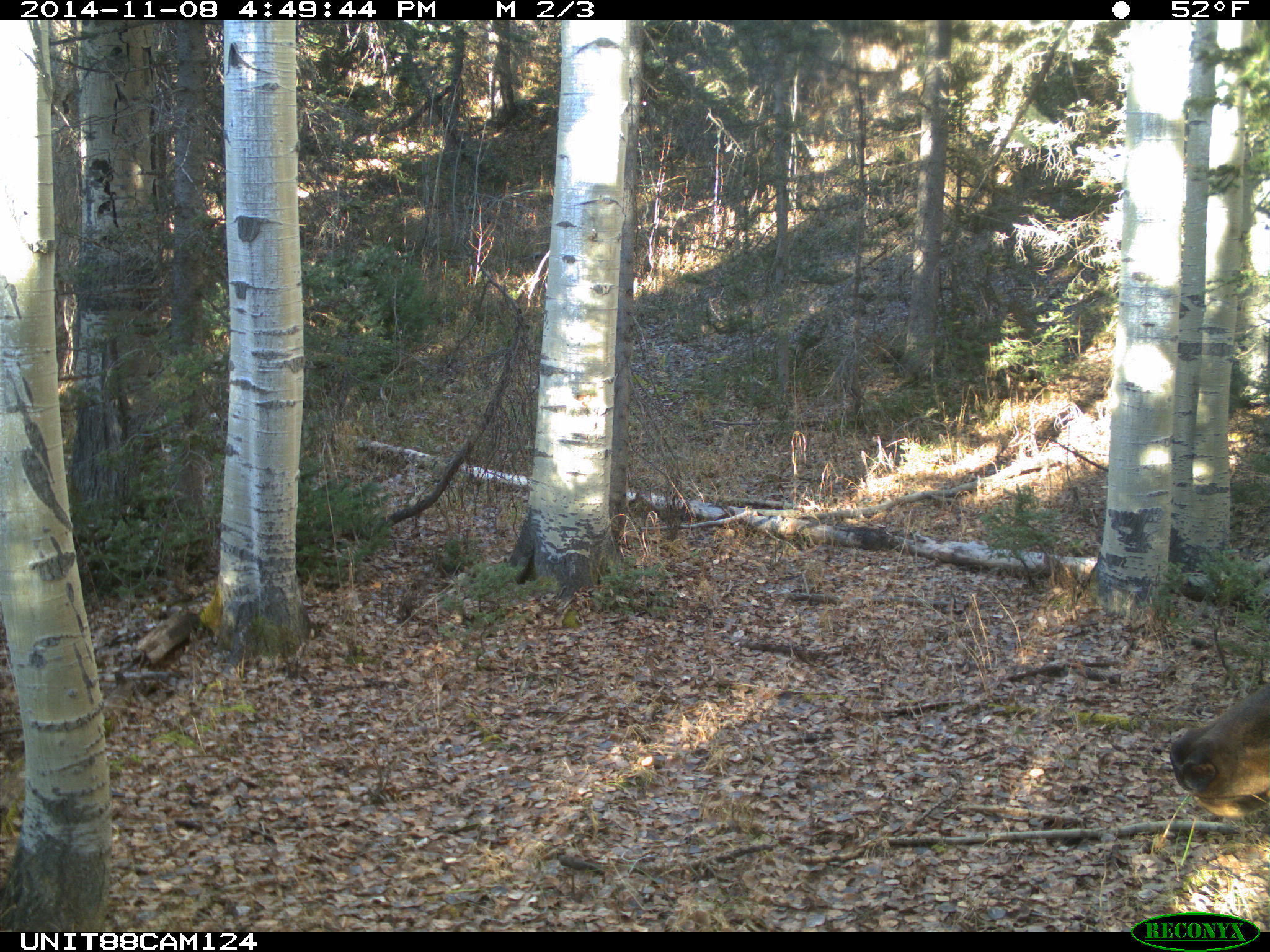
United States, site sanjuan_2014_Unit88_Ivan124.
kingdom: Animalia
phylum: Chordata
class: Mammalia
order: Artiodactyla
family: Cervidae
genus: Cervus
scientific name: Cervus elaphus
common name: red deer